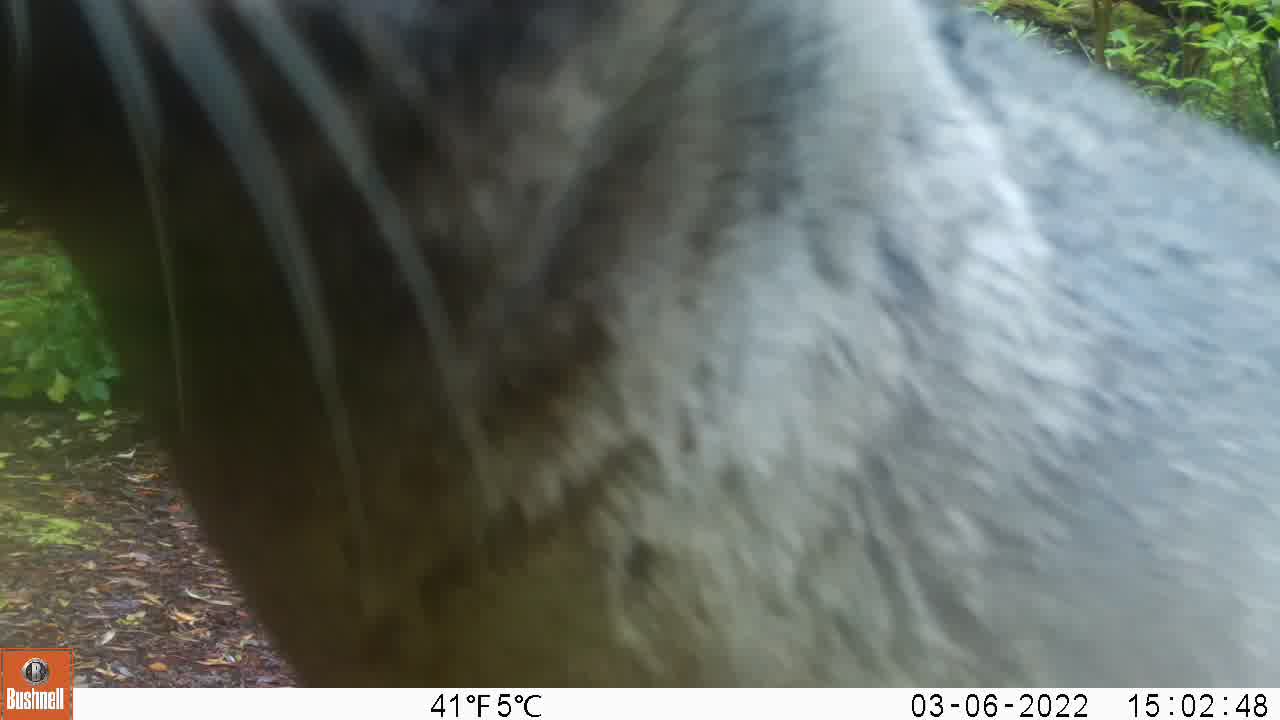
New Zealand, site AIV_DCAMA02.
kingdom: Animalia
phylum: Chordata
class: Mammalia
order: Carnivora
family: Otariidae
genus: Phocarctos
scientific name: Phocarctos hookeri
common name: new zealand sea lion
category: sealion